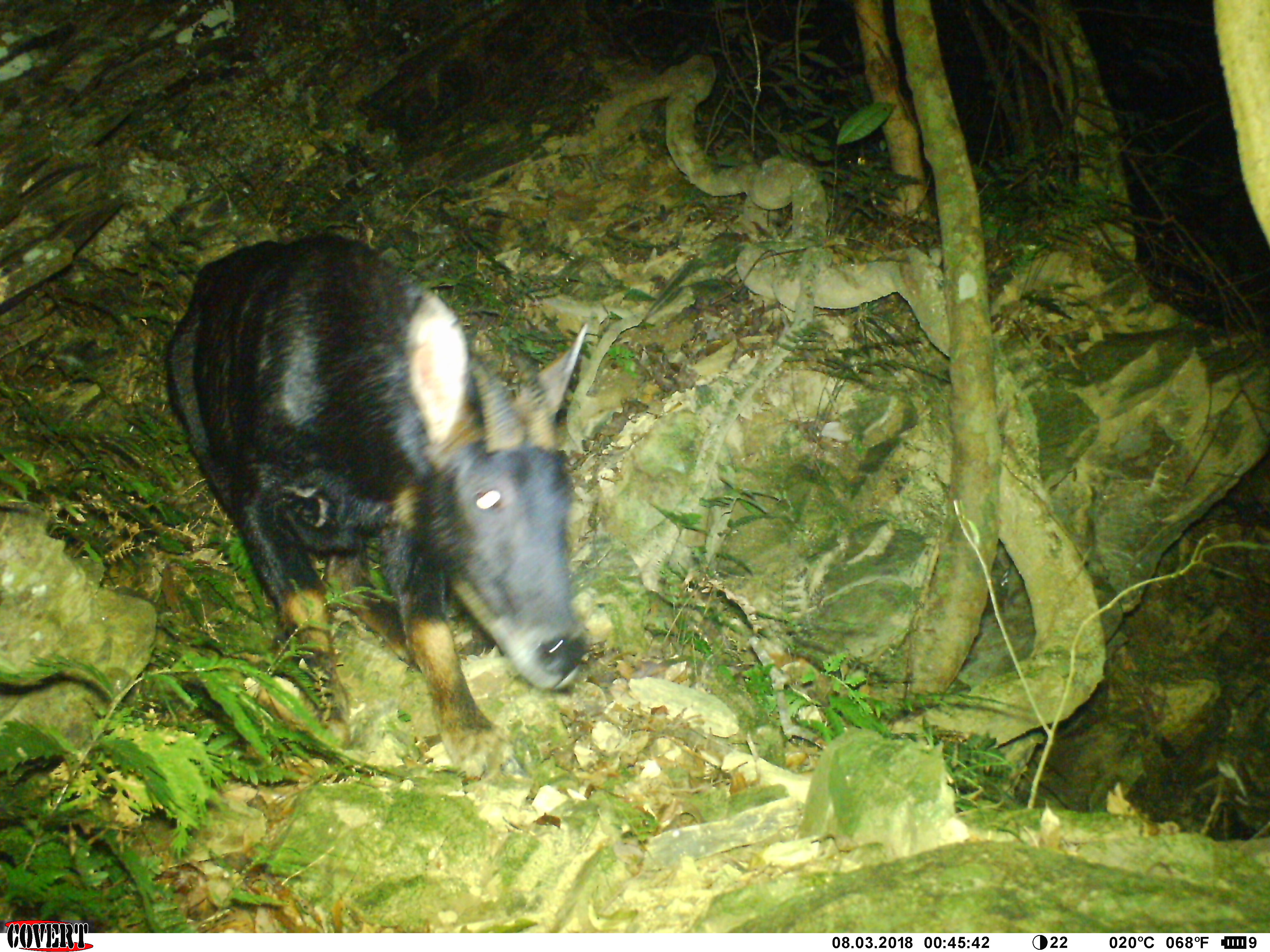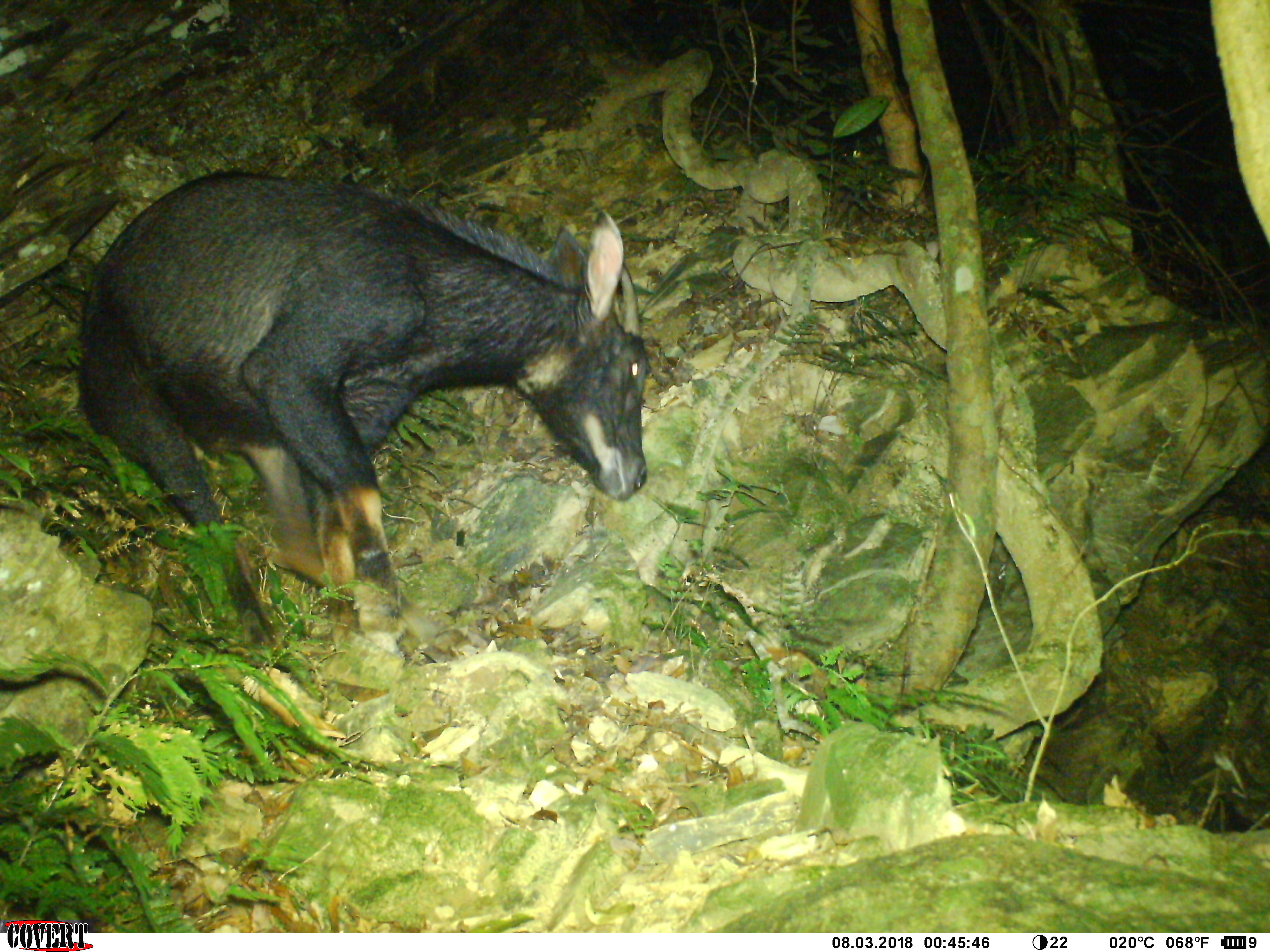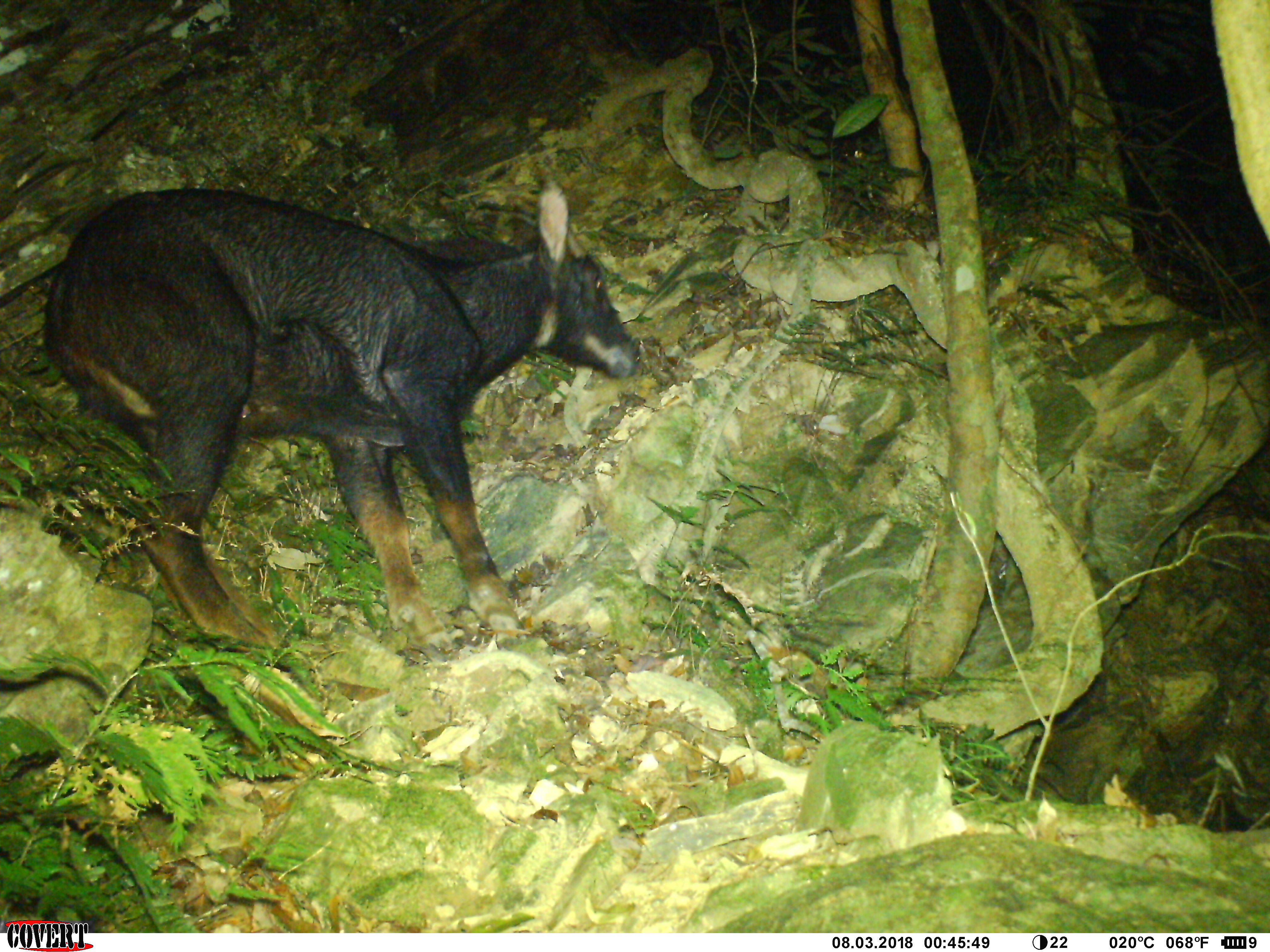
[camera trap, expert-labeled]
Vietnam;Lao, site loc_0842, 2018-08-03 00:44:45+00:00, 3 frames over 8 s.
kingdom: Animalia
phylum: Chordata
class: Mammalia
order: Artiodactyla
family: Bovidae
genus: Capricornis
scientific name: Capricornis sumatraensis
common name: chinese serow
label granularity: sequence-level